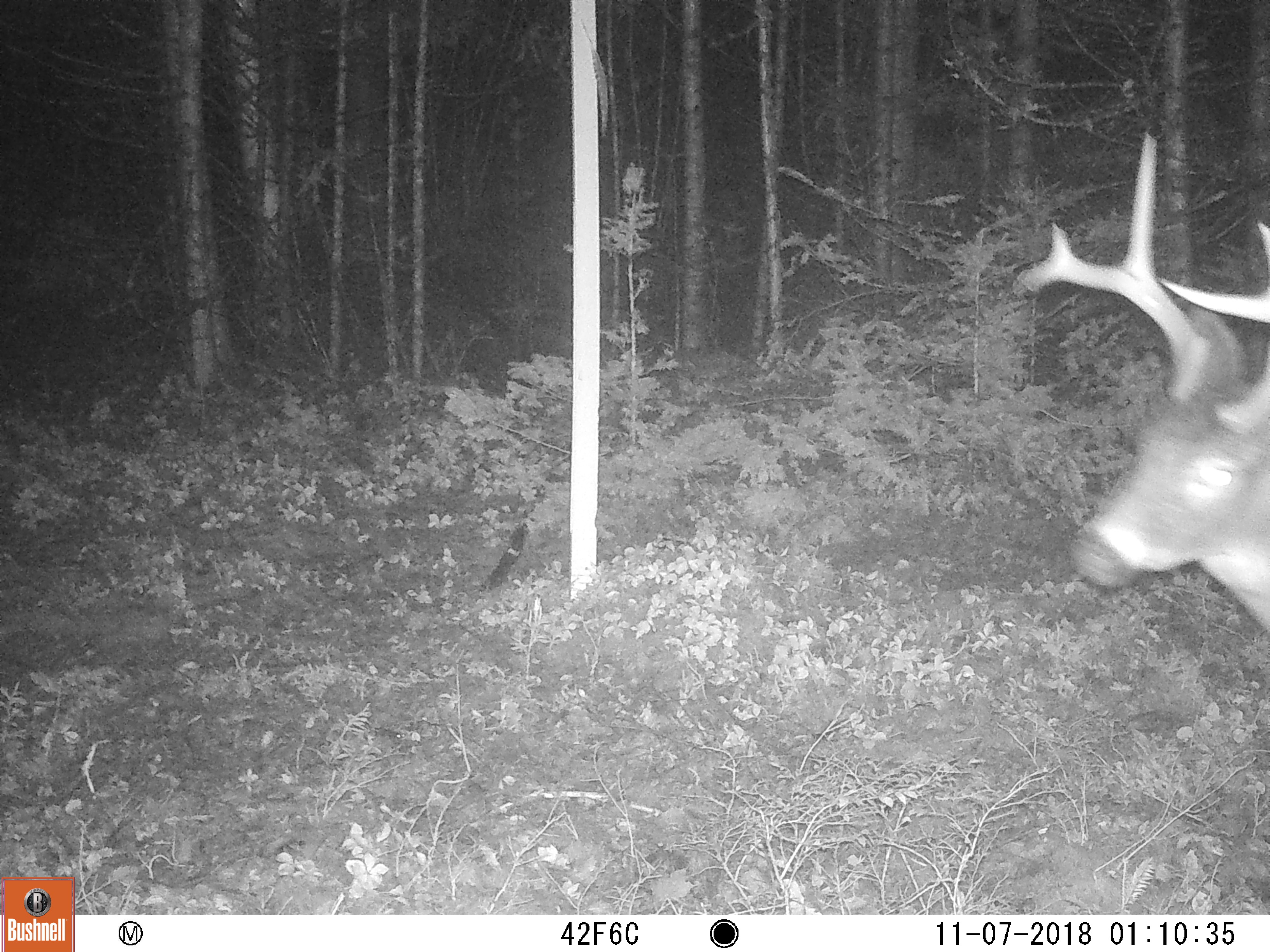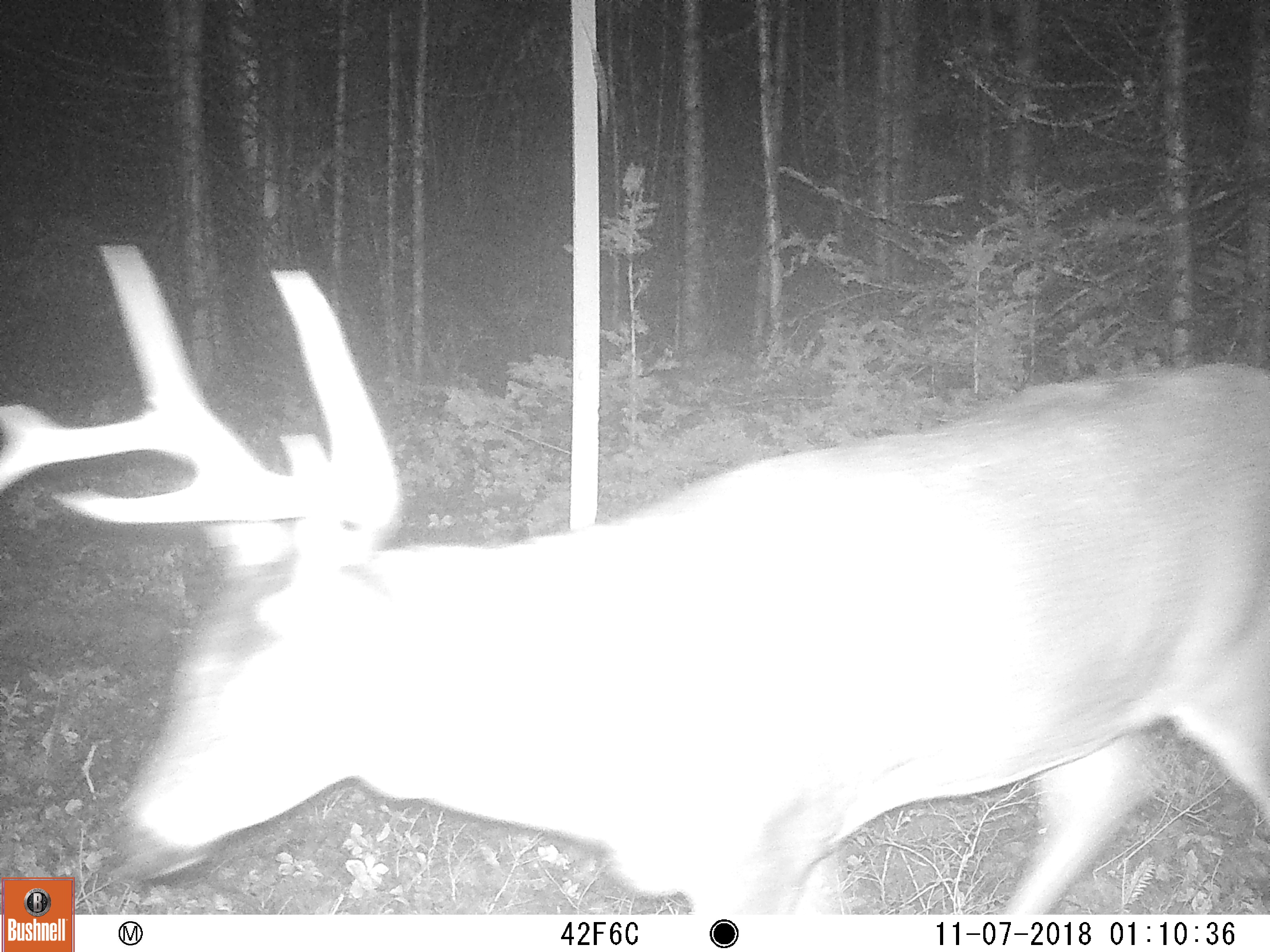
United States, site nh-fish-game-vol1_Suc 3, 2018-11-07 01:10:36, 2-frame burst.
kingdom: Animalia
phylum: Chordata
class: Mammalia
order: Artiodactyla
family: Cervidae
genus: Odocoileus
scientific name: Odocoileus virginianus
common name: white-tailed deer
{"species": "white-tailed deer (Odocoileus virginianus)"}